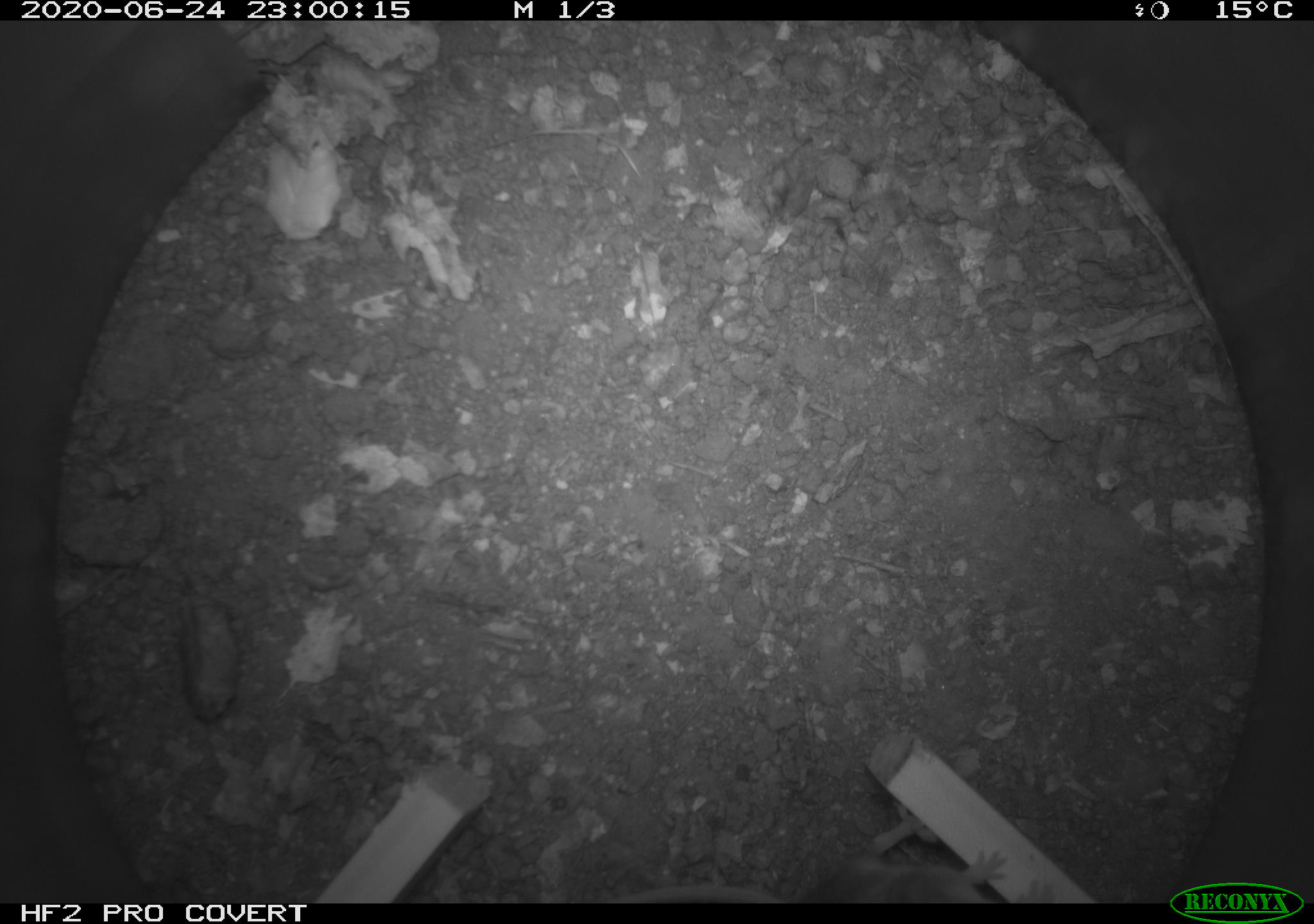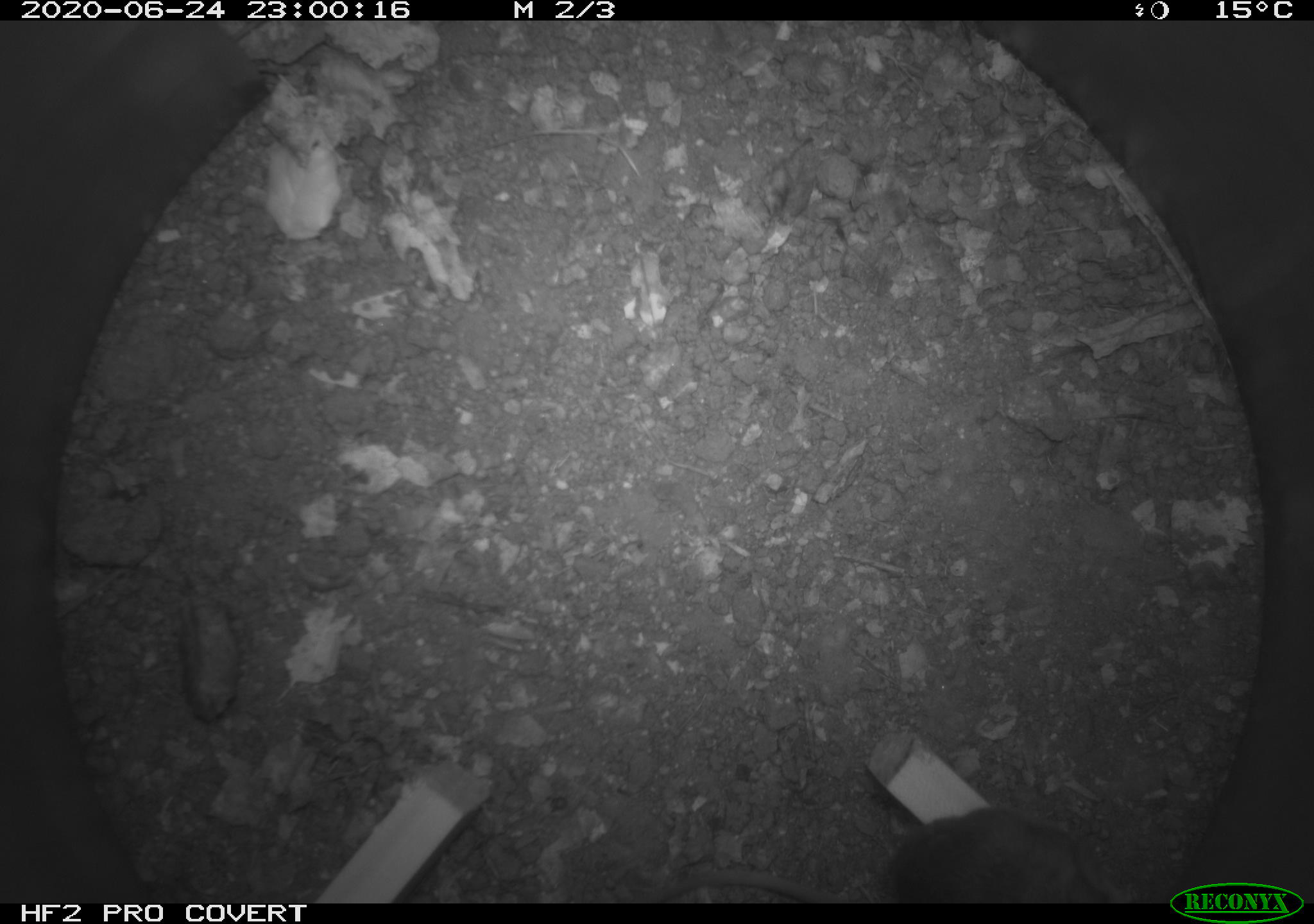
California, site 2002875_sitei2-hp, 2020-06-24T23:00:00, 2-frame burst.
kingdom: Animalia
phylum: Chordata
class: Mammalia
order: Rodentia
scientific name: Rodentia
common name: mouse species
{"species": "mouse species (Rodentia)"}